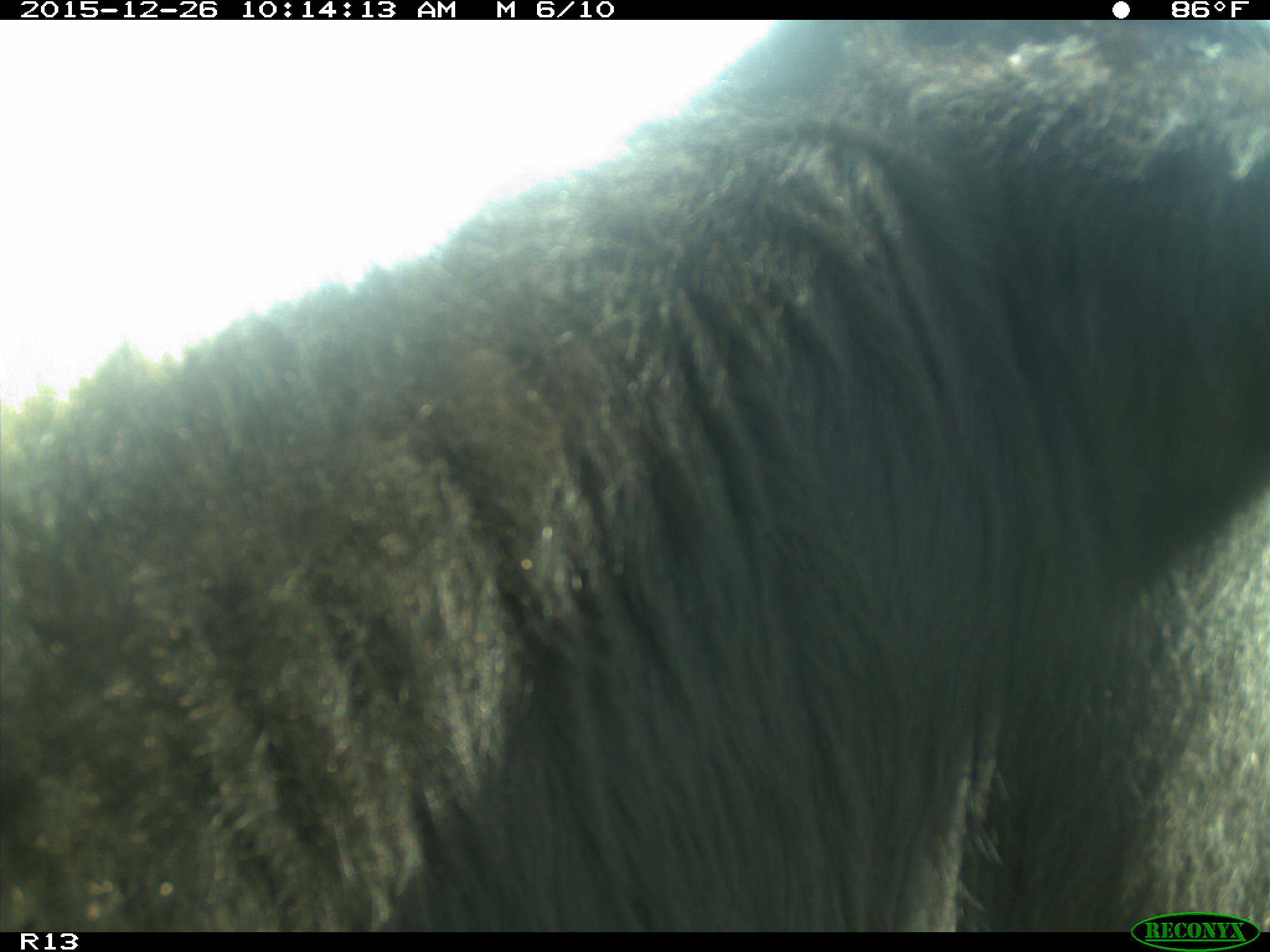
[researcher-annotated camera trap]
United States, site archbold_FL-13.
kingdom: Animalia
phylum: Chordata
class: Mammalia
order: Artiodactyla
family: Bovidae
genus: Bos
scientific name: Bos taurus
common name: domestic cow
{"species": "Bos taurus (domestic cow)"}